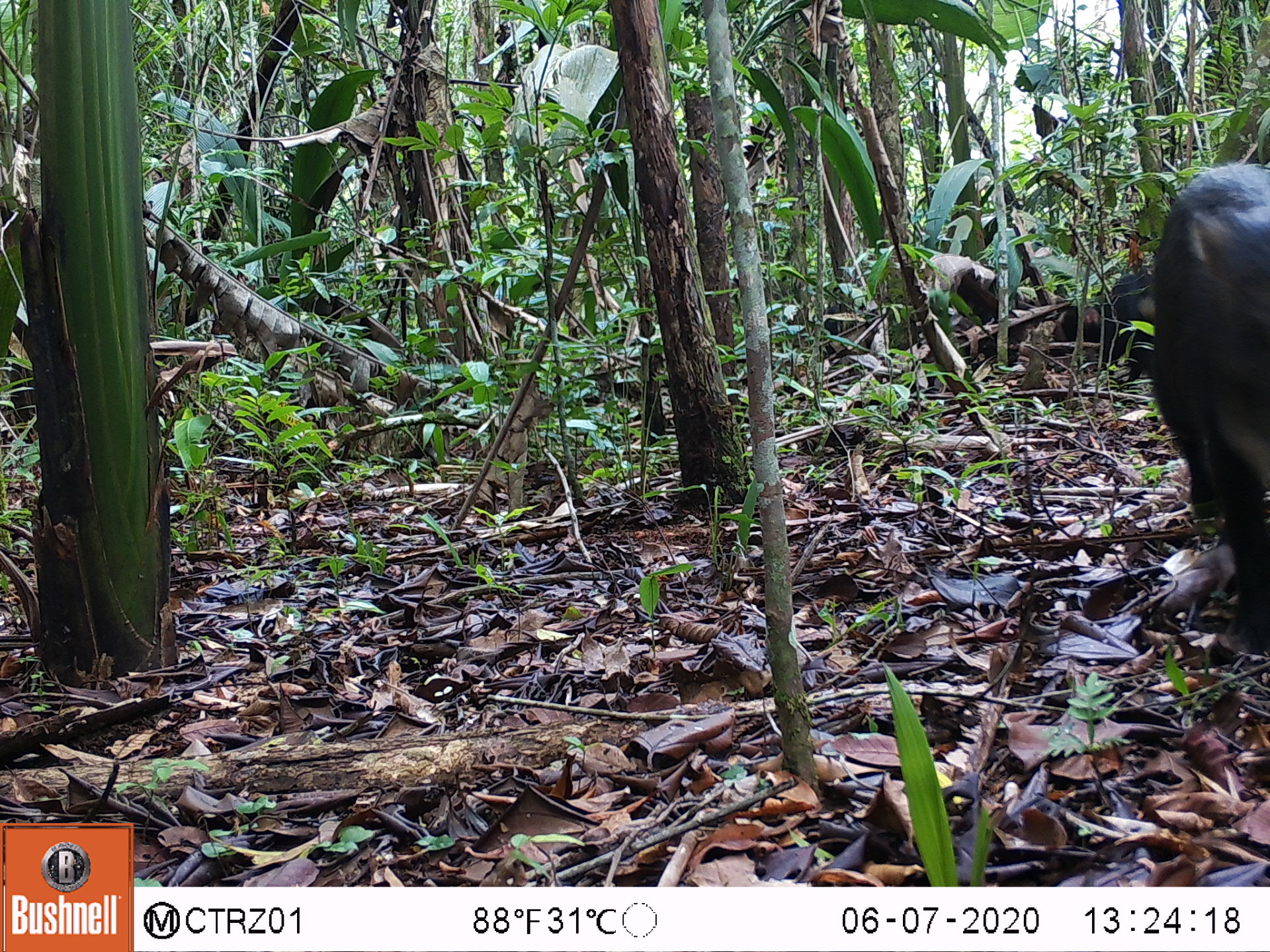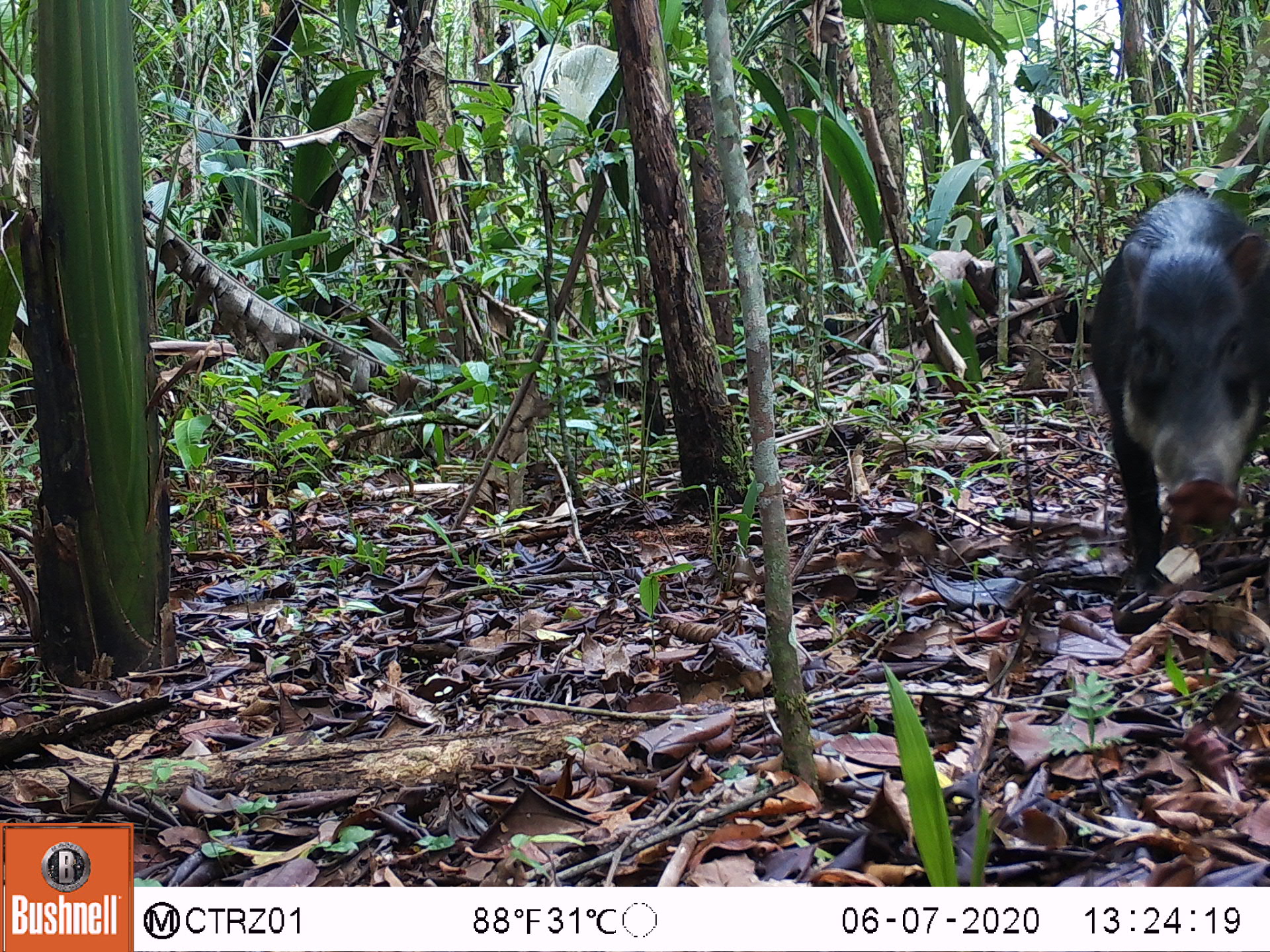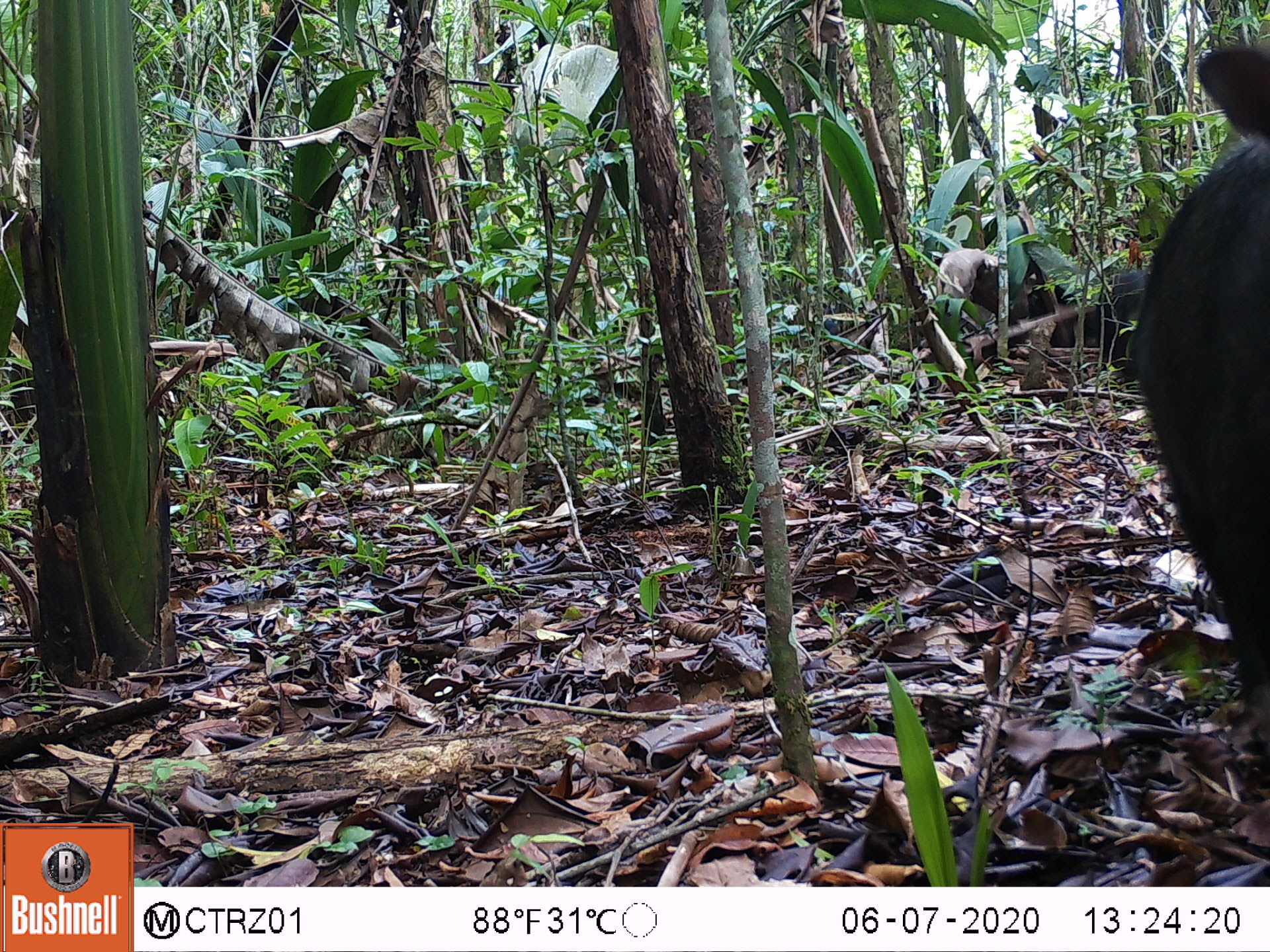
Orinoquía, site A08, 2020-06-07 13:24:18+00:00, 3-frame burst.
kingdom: Animalia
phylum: Chordata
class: Mammalia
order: Artiodactyla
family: Tayassuidae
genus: Tayassu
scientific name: Tayassu pecari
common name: white-lipped peccary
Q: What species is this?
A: White-lipped peccary (Tayassu pecari).